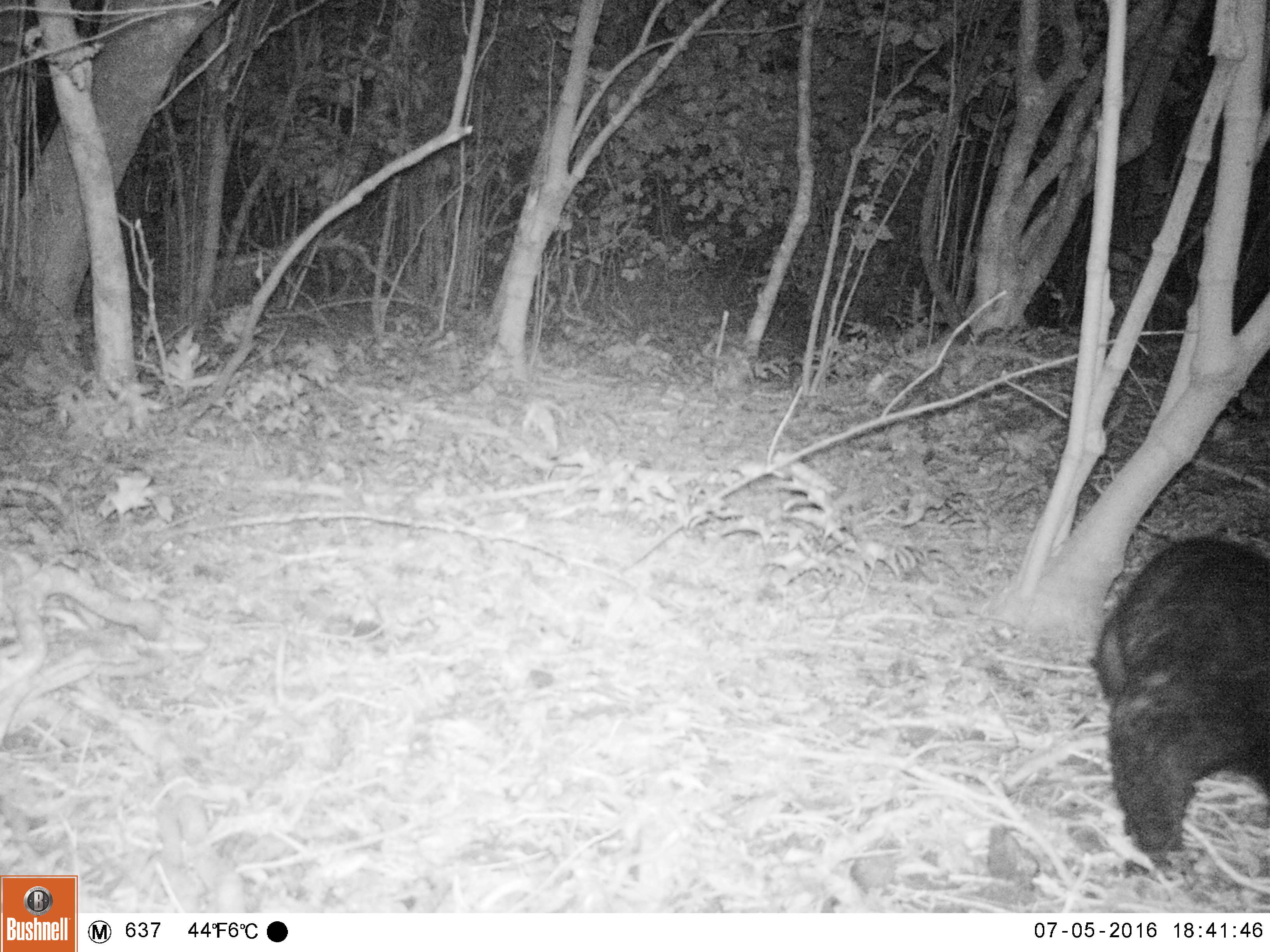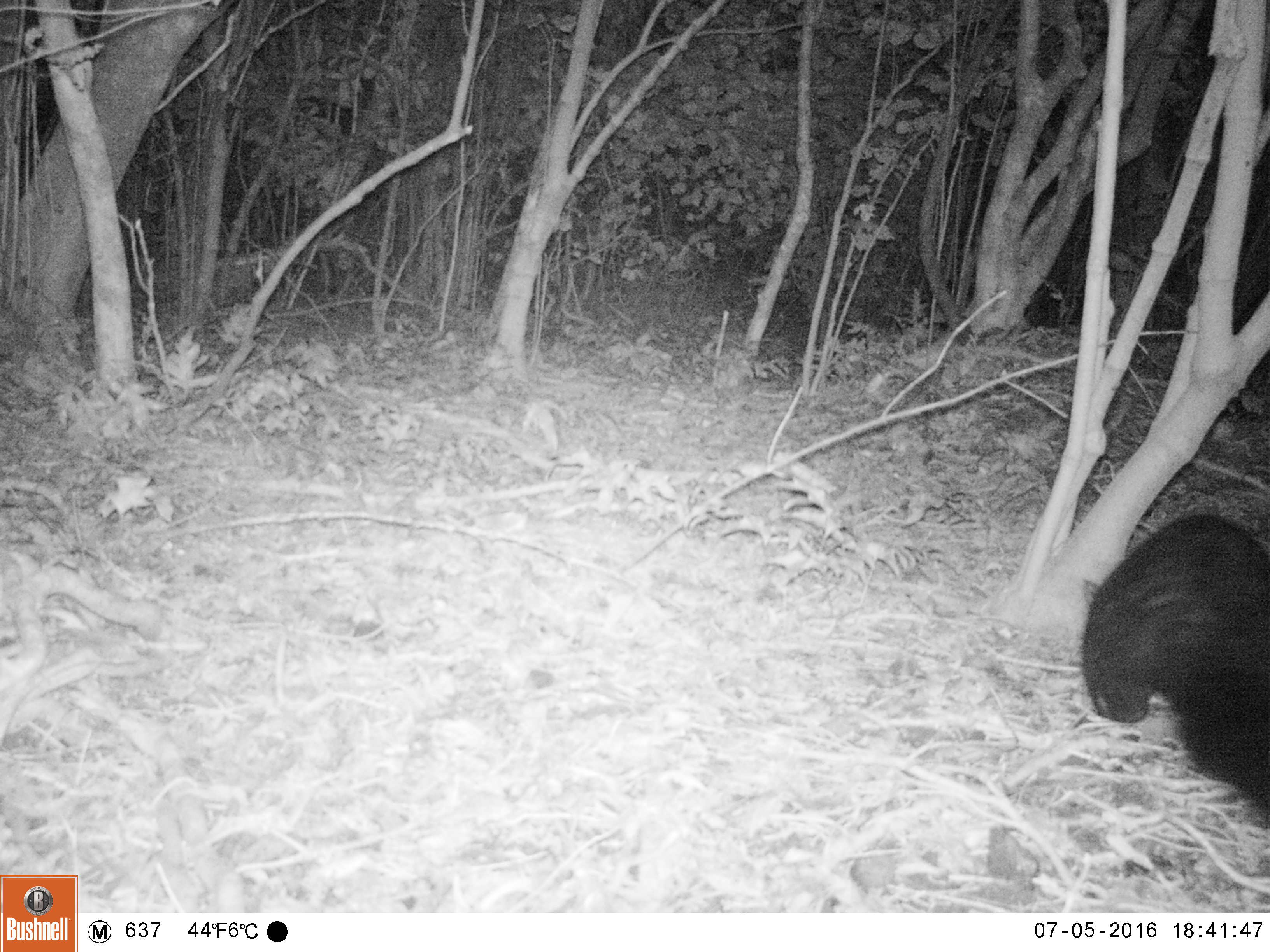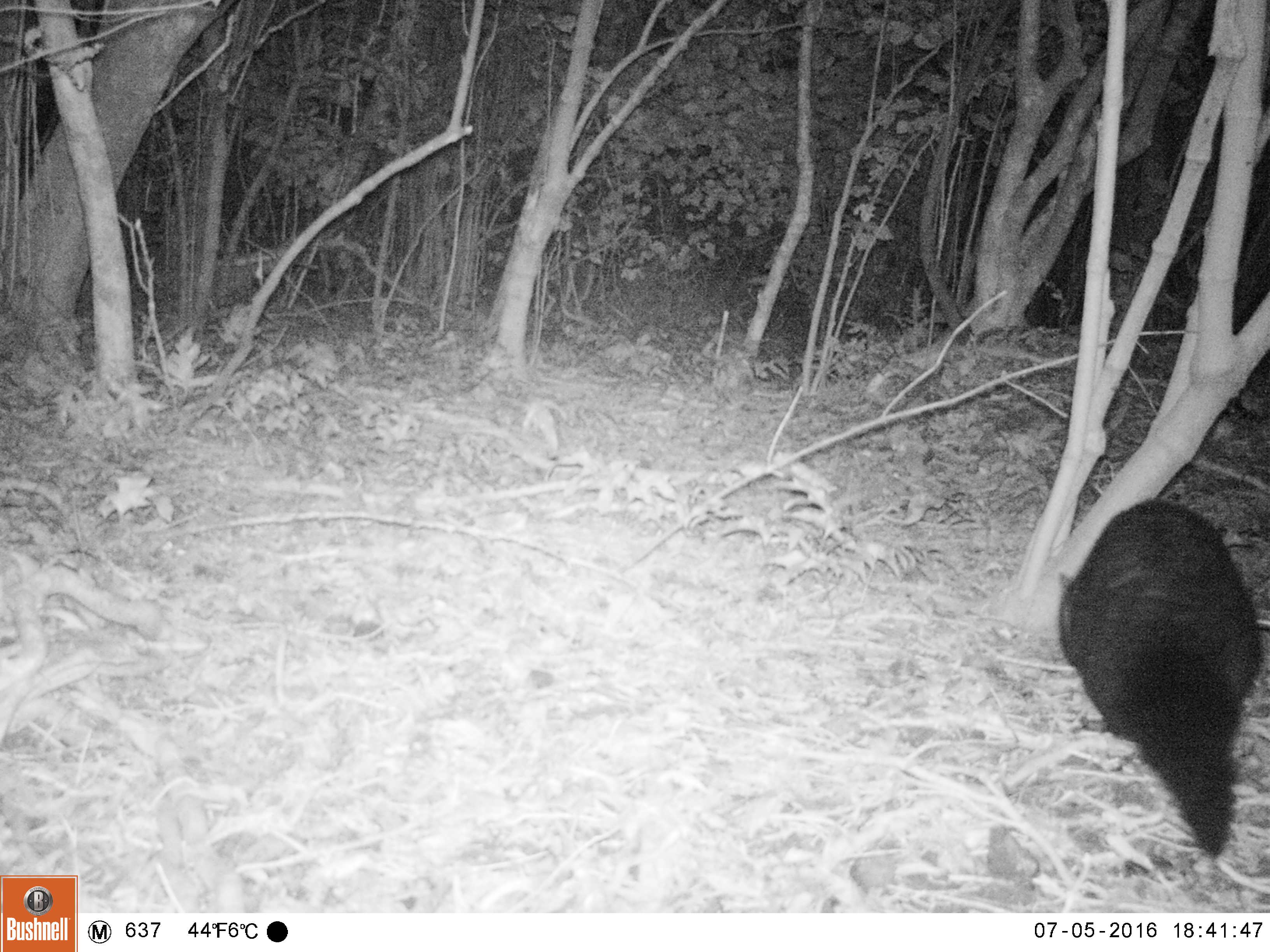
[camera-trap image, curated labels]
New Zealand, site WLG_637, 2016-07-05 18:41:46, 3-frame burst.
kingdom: Animalia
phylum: Chordata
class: Mammalia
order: Diprotodontia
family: Phalangeridae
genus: Trichosurus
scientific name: Trichosurus vulpecula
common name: common brushtail possum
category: possum